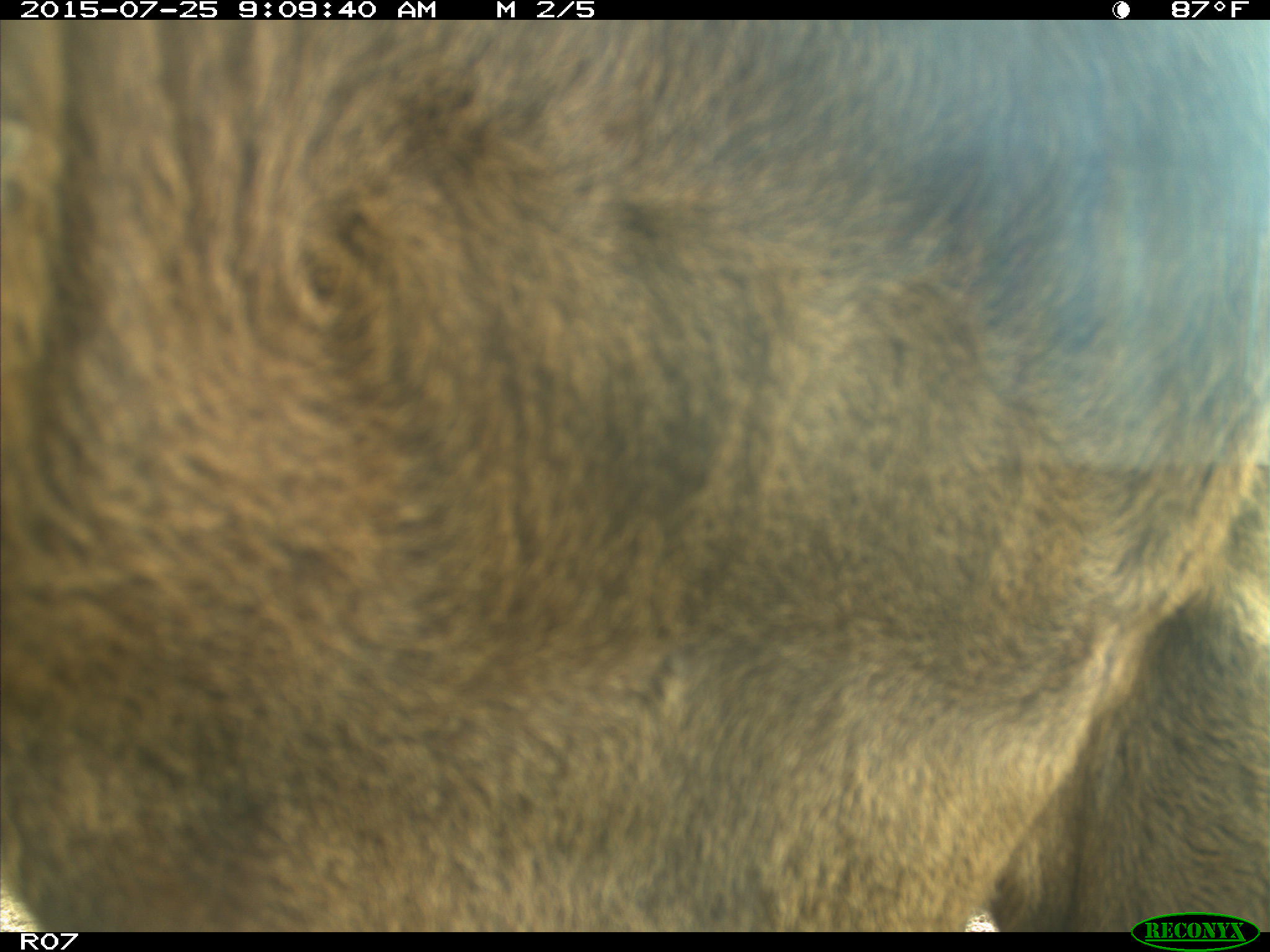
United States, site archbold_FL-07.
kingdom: Animalia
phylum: Chordata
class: Mammalia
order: Artiodactyla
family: Bovidae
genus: Bos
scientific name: Bos taurus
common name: domestic cow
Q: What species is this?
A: Bos taurus (domestic cow).